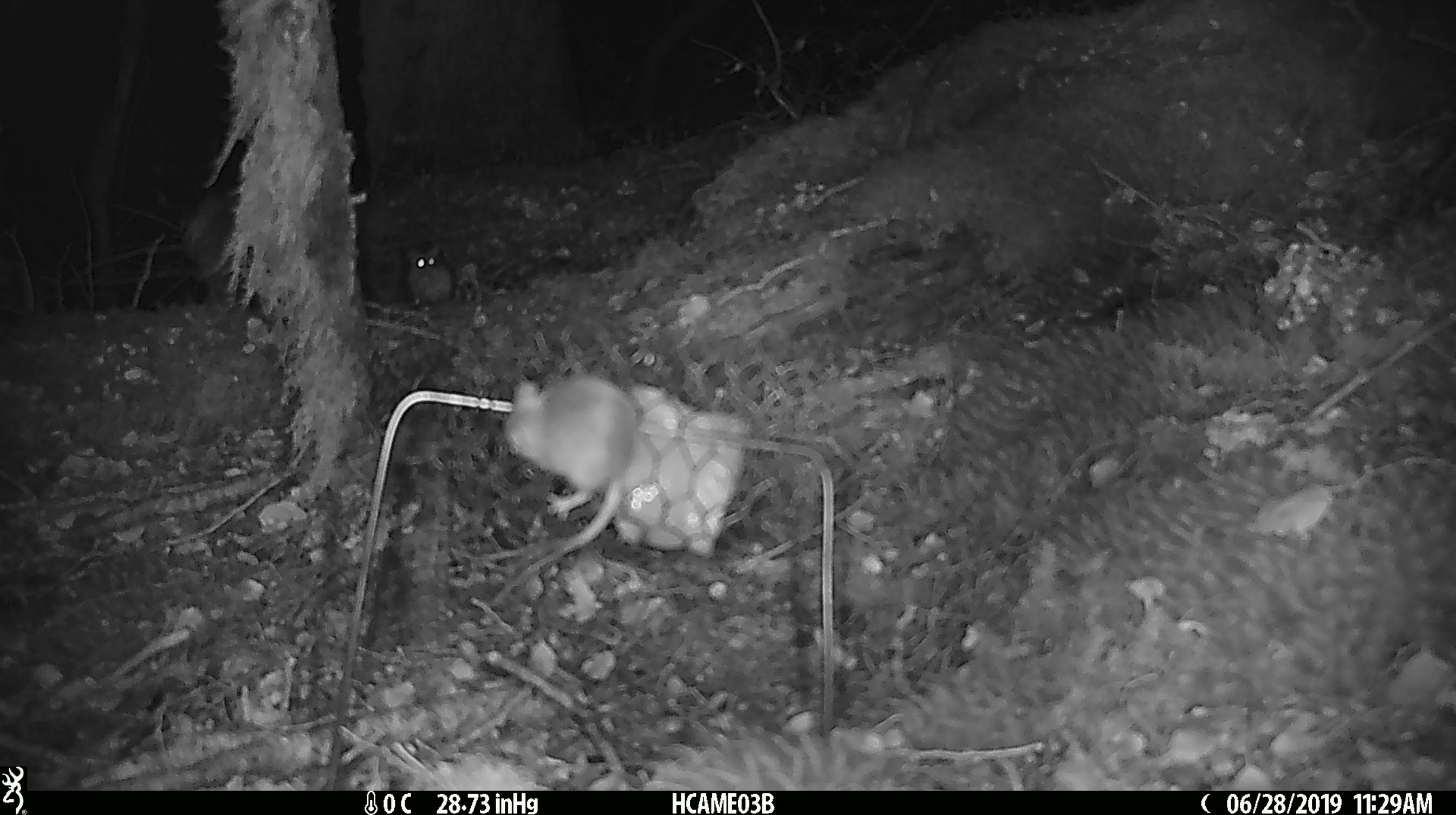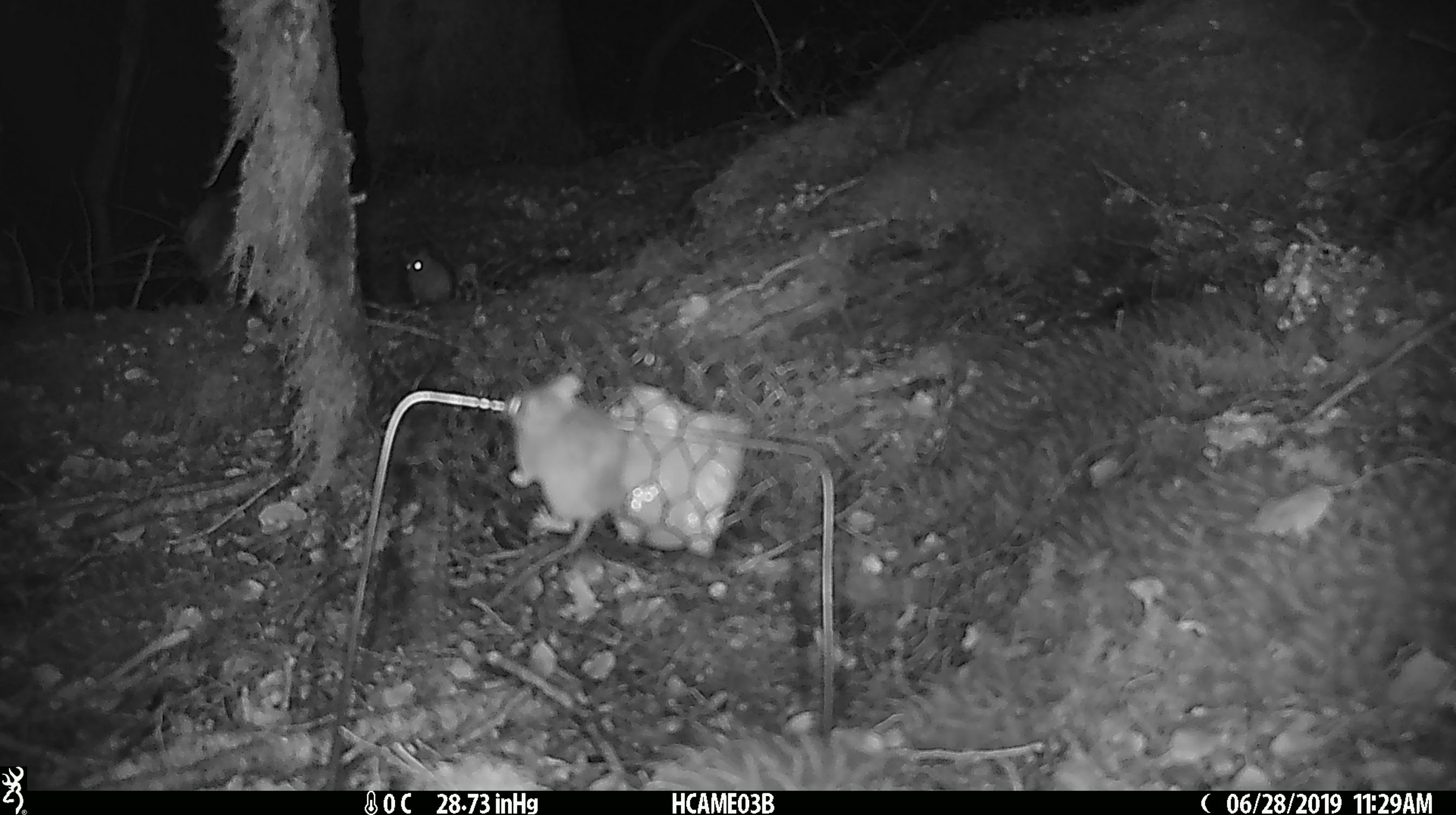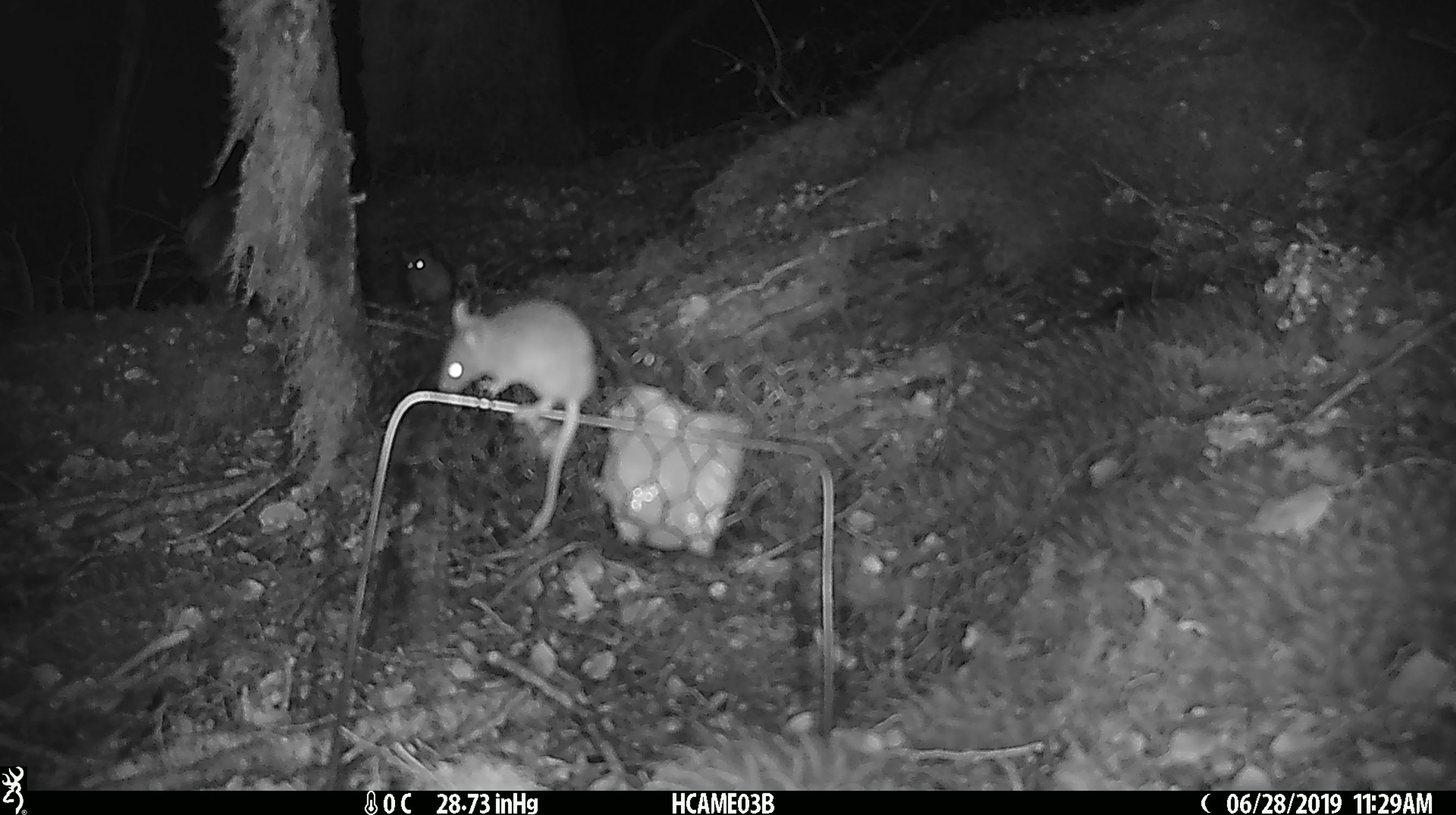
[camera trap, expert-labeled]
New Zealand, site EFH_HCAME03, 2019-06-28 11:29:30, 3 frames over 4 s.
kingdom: Animalia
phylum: Chordata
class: Mammalia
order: Rodentia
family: Muridae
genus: Mus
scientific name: Mus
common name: mouse